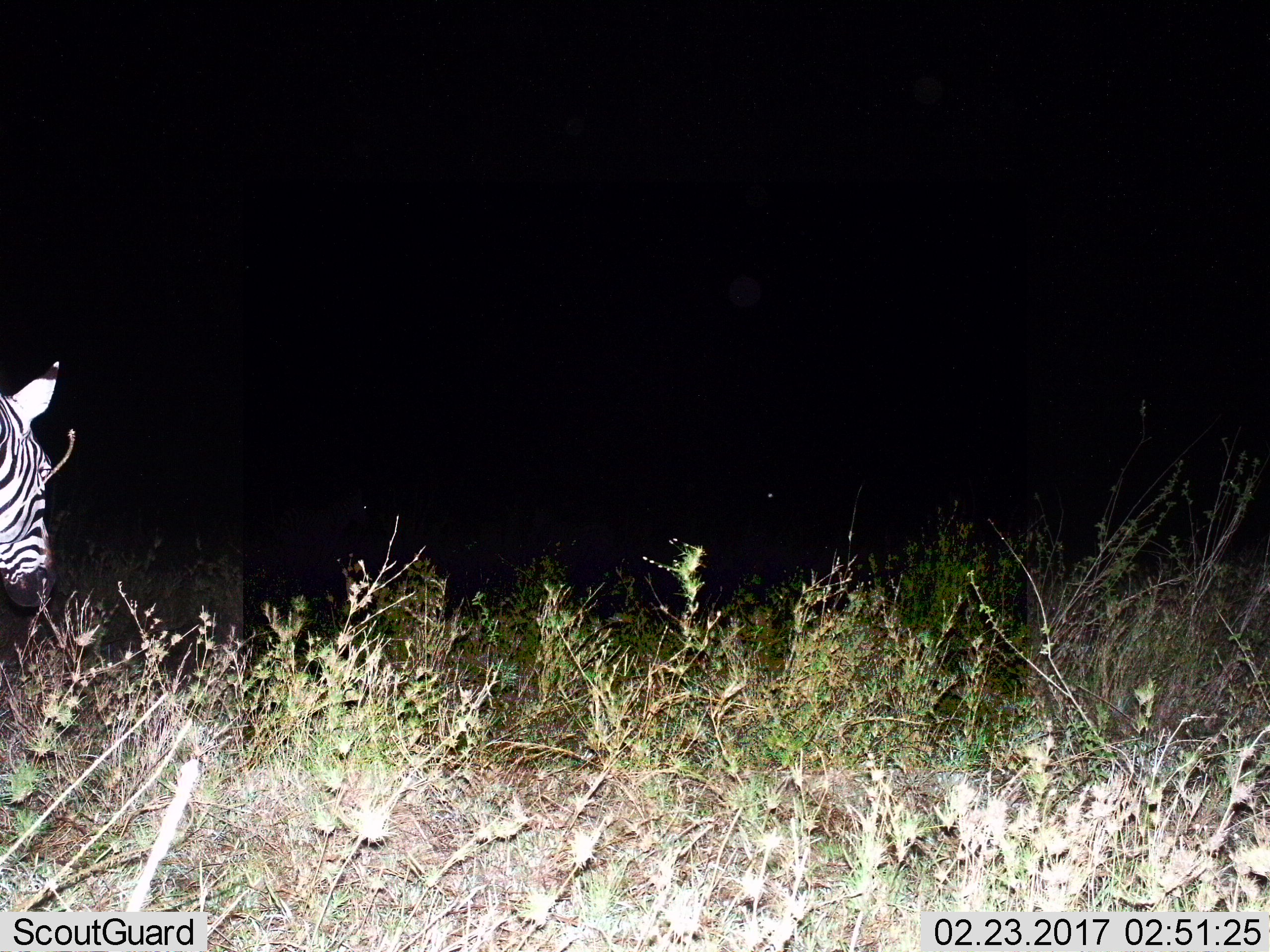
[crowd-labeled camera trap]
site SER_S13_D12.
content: unidentified animal